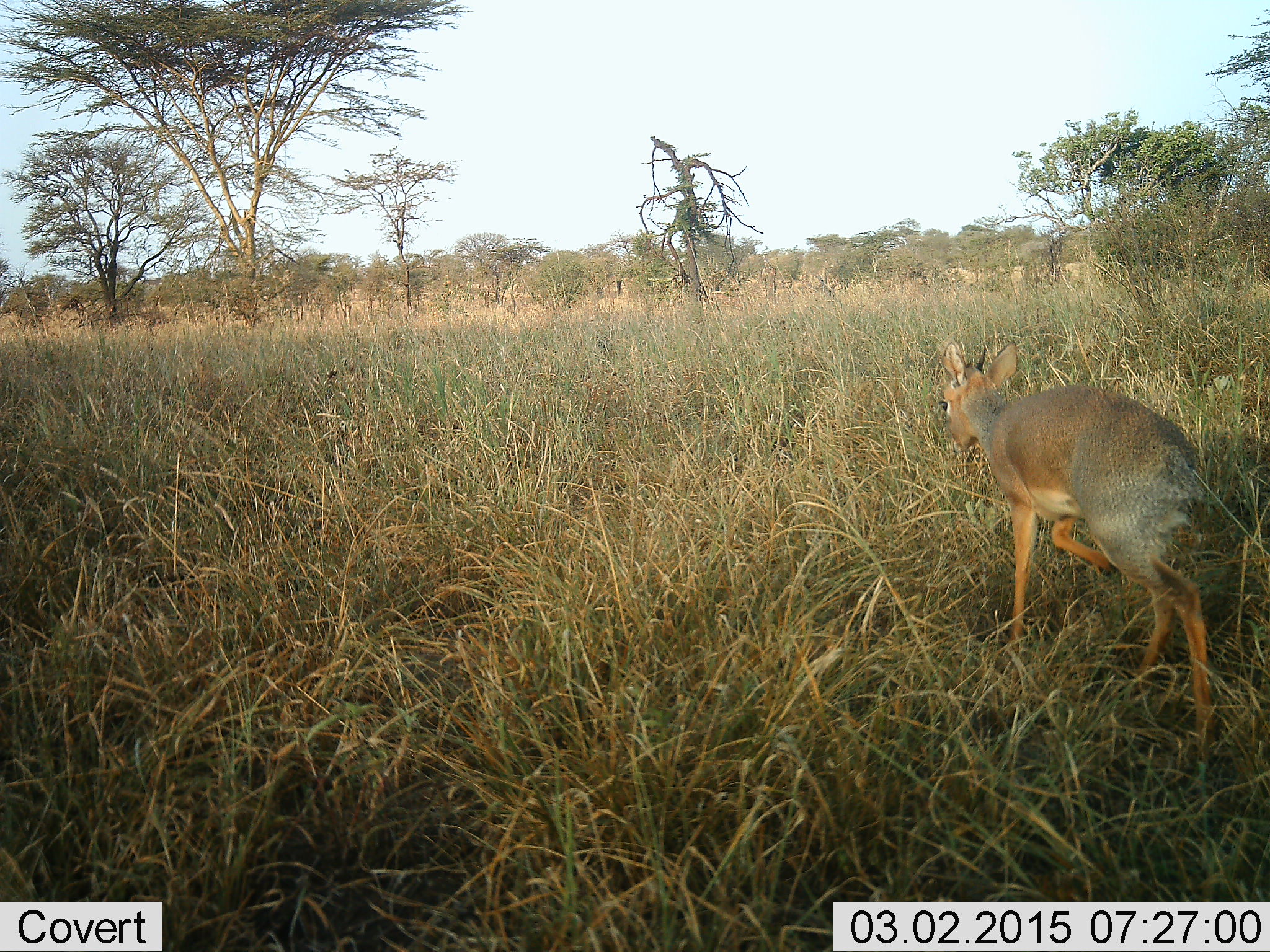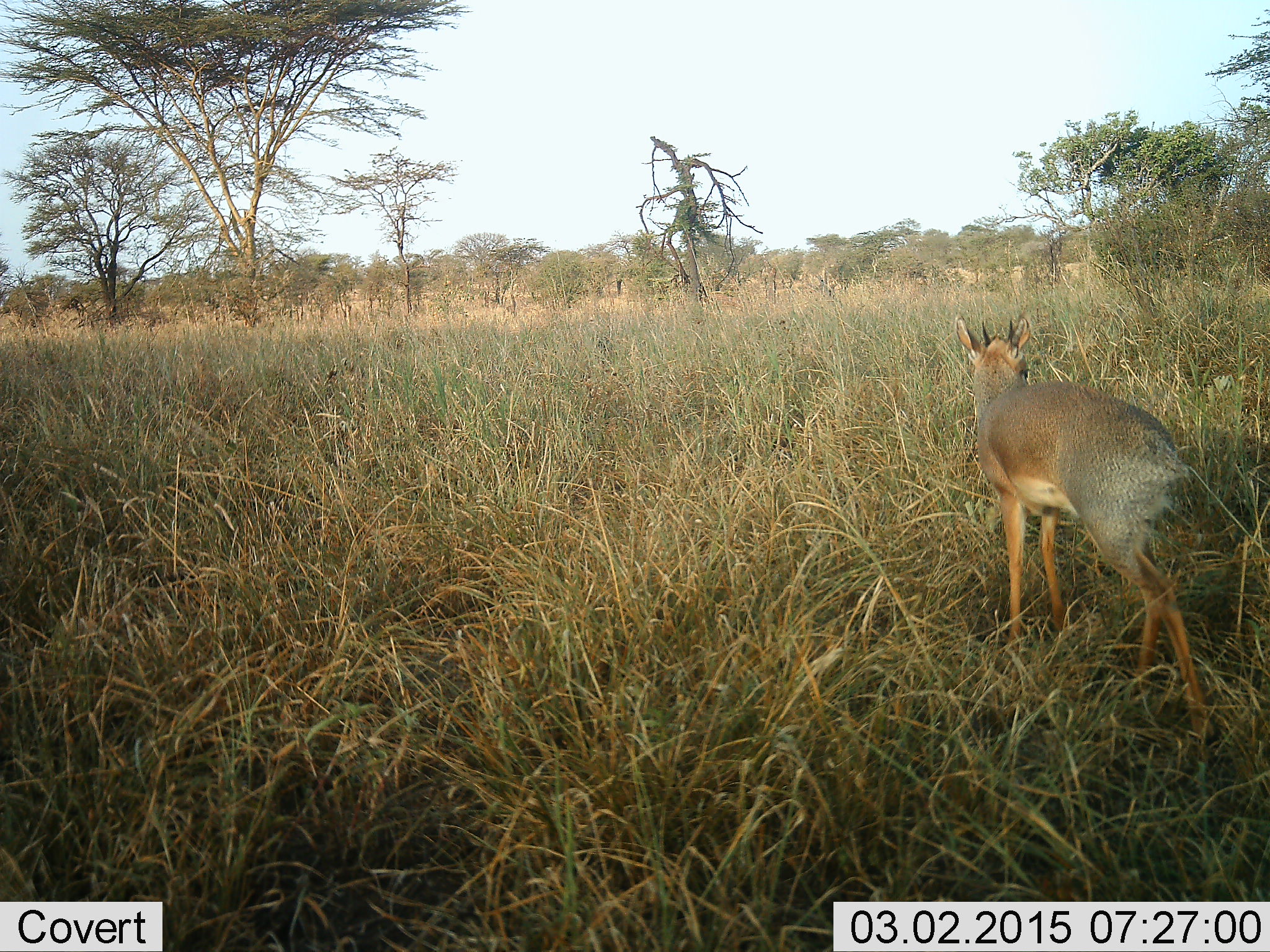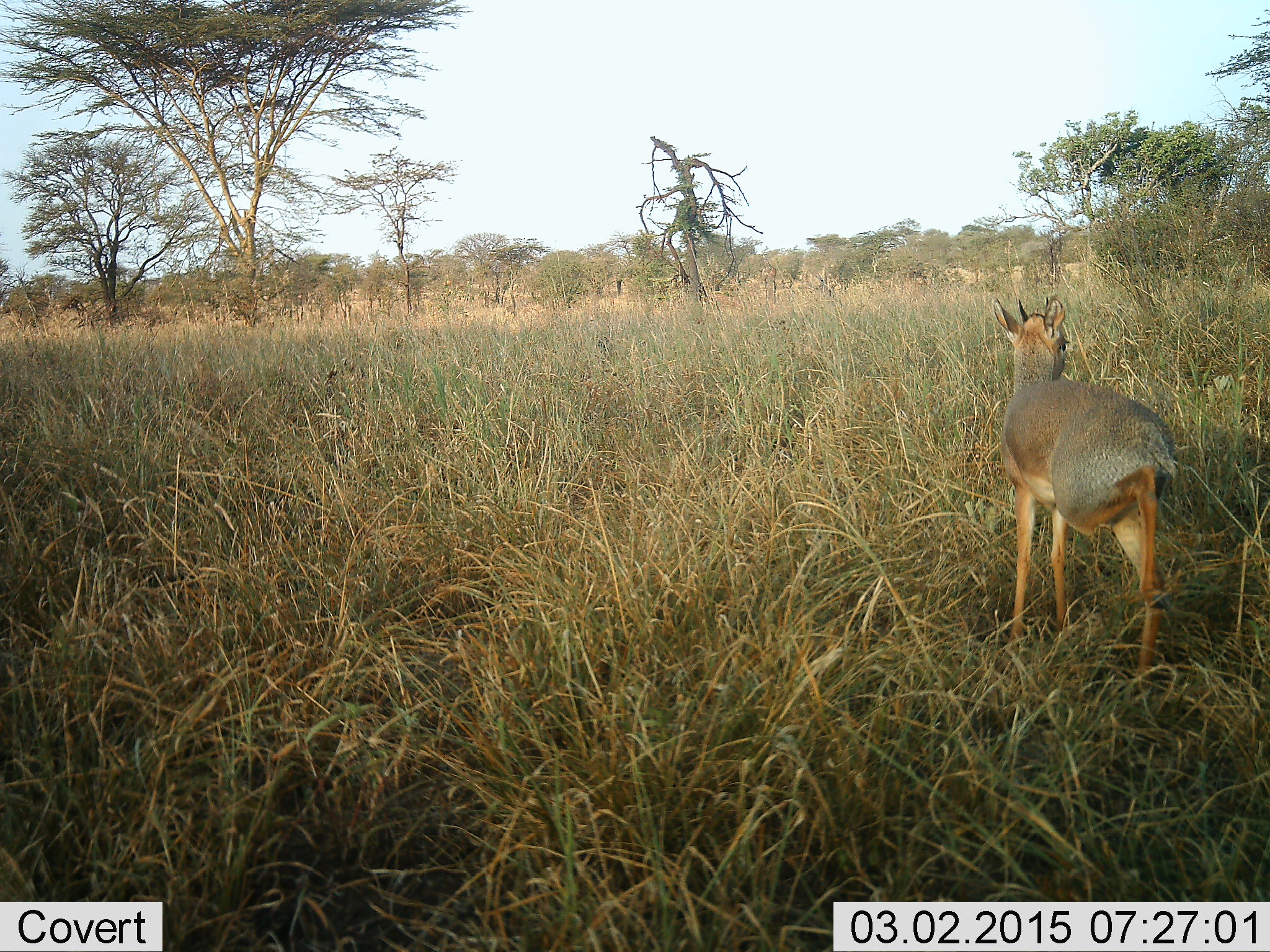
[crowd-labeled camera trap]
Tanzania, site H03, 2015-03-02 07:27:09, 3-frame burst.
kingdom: Animalia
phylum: Chordata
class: Mammalia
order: Artiodactyla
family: Bovidae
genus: Madoqua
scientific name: Madoqua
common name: dikdik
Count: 1.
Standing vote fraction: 30%.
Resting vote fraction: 0%.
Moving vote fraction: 80%.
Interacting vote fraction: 0%.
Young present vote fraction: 0%.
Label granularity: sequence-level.